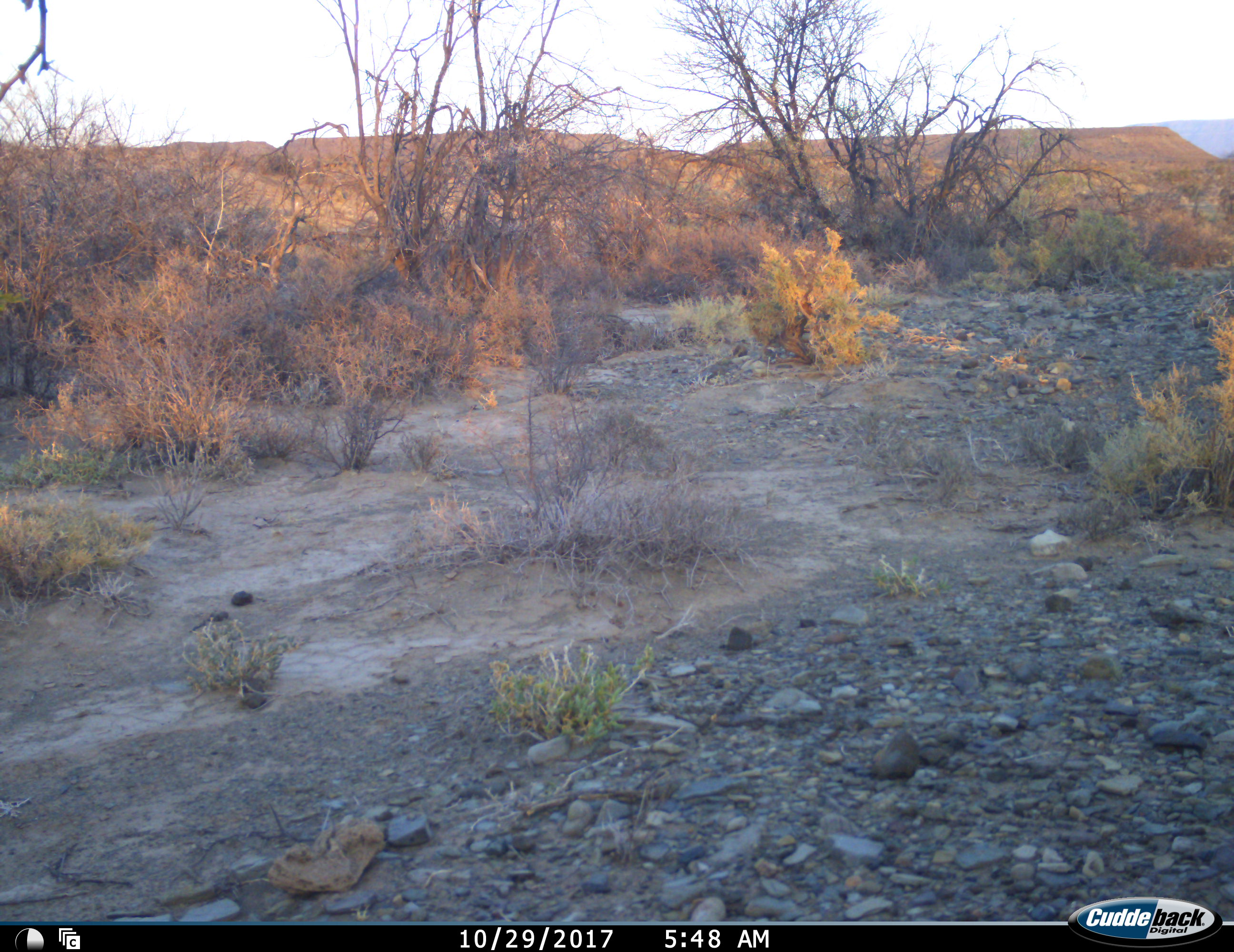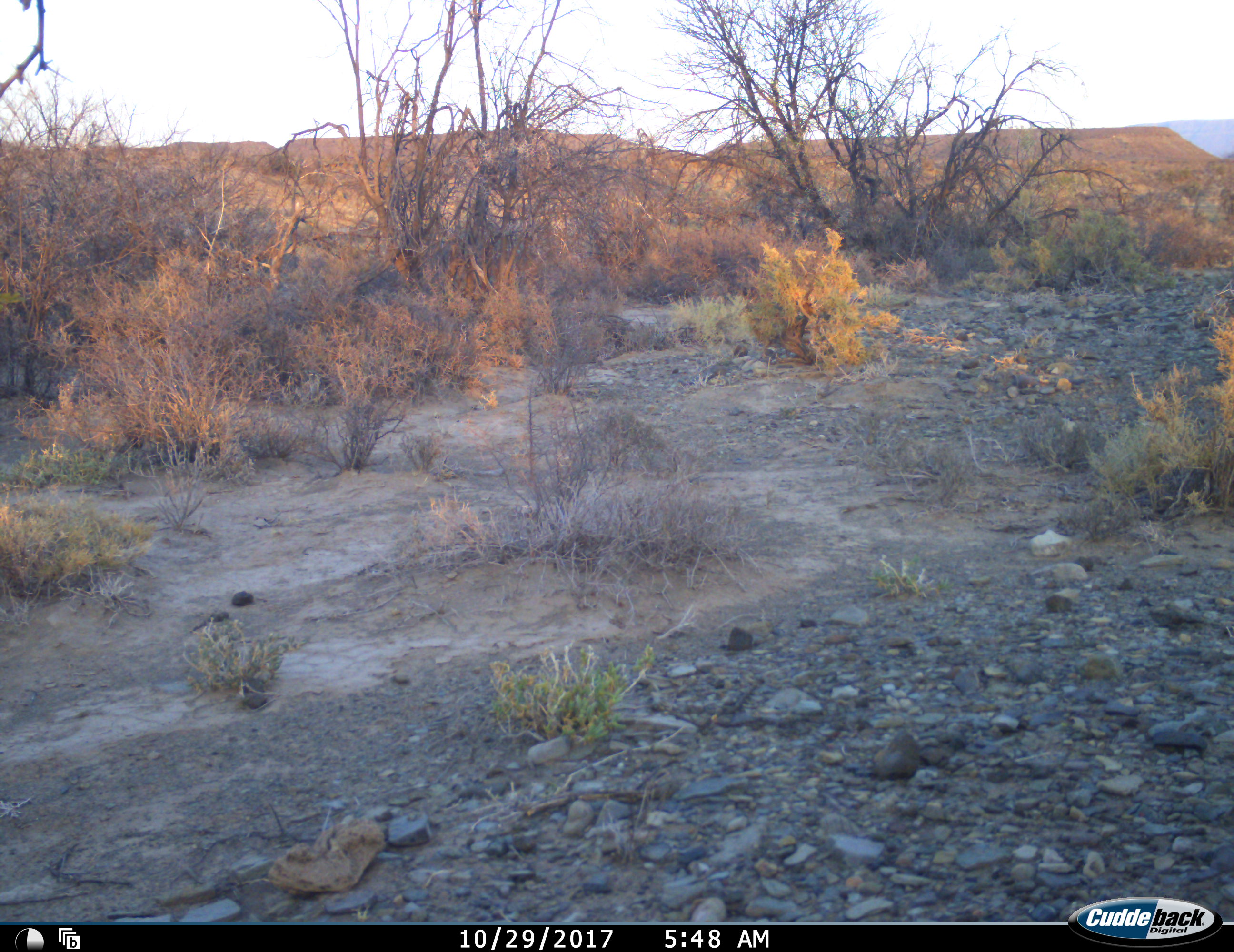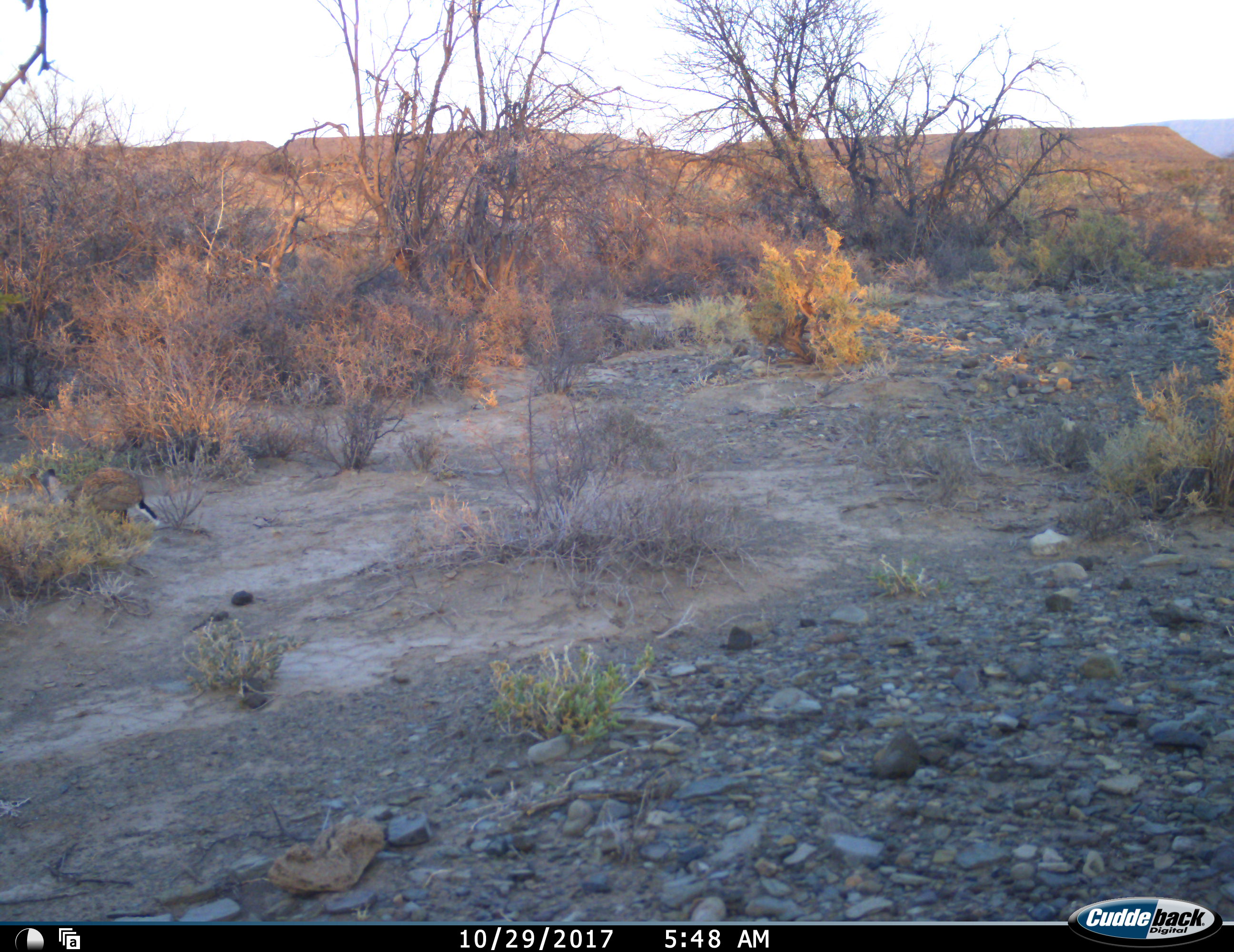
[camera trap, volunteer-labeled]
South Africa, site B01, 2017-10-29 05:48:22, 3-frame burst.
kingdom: Animalia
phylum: Chordata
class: Mammalia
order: Lagomorpha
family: Leporidae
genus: Lepus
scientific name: Lepus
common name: hare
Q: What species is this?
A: Hare (Lepus).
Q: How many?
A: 1.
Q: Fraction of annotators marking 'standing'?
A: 0%.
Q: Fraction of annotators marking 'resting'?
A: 0%.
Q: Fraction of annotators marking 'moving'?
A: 100%.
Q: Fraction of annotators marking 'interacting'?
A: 0%.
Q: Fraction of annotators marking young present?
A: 0%.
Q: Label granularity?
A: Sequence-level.